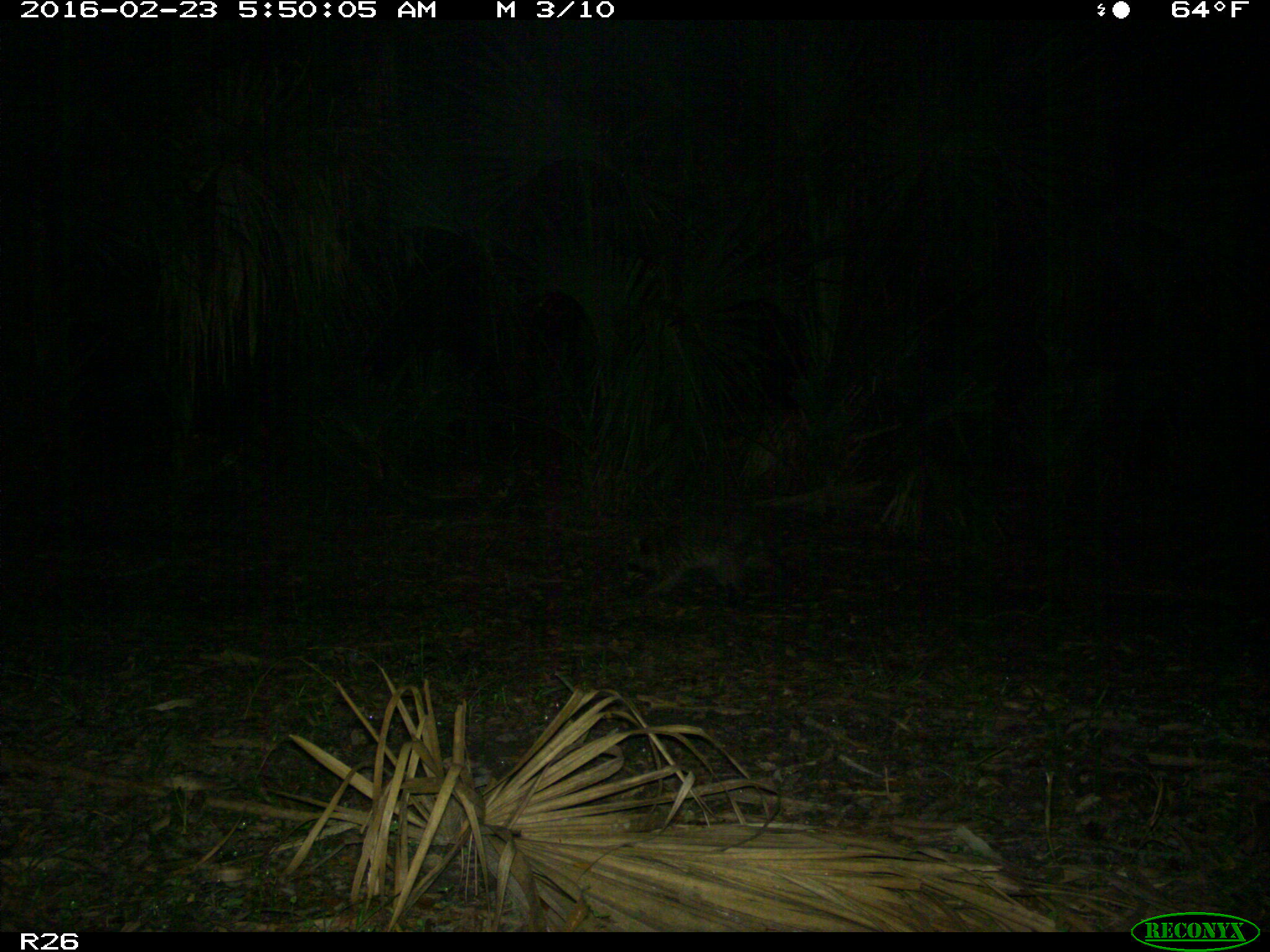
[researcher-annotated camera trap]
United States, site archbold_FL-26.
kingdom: Animalia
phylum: Chordata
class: Mammalia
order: Carnivora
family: Procyonidae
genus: Procyon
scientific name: Procyon lotor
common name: common raccoon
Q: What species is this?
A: Procyon lotor (common raccoon).